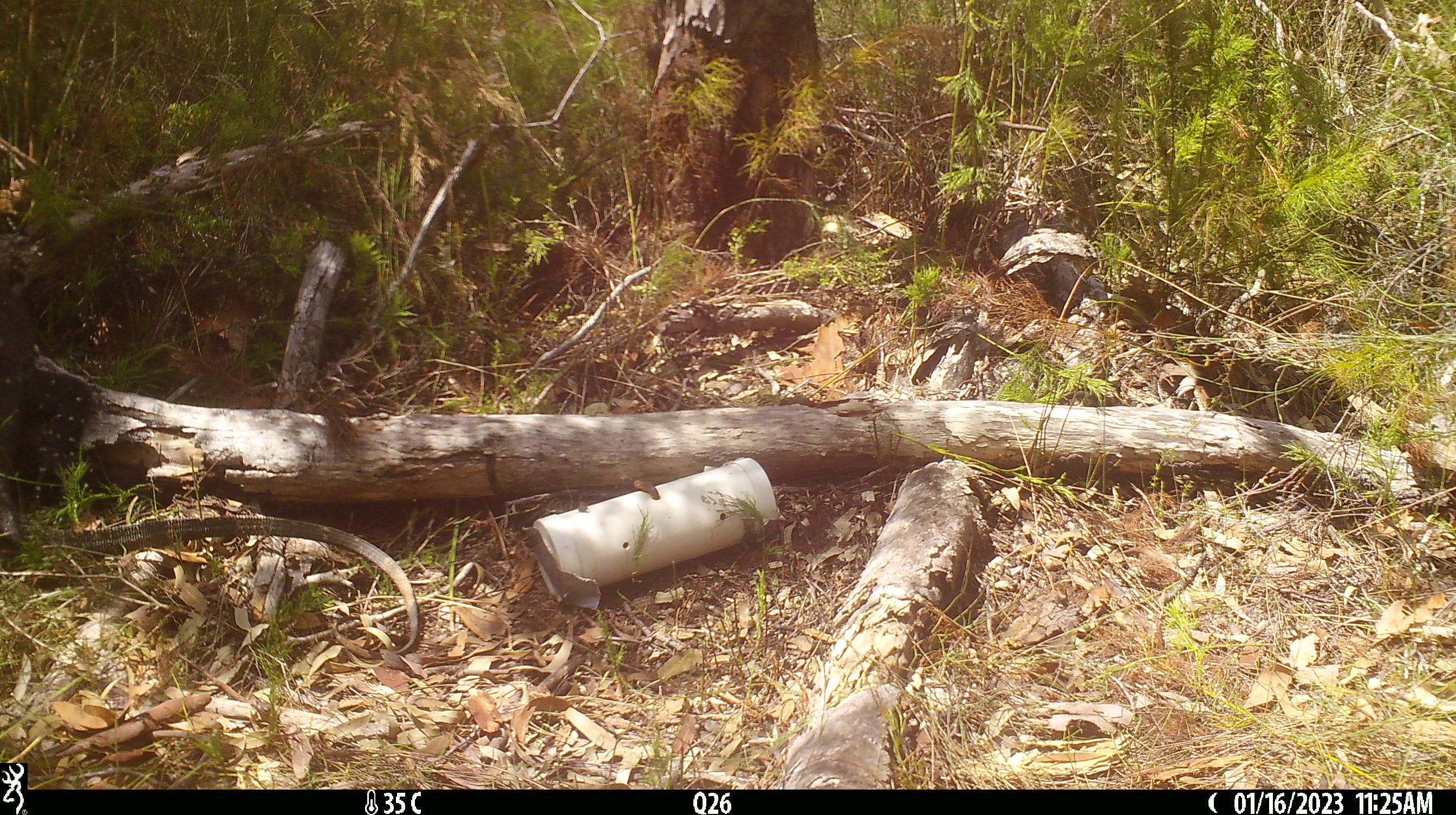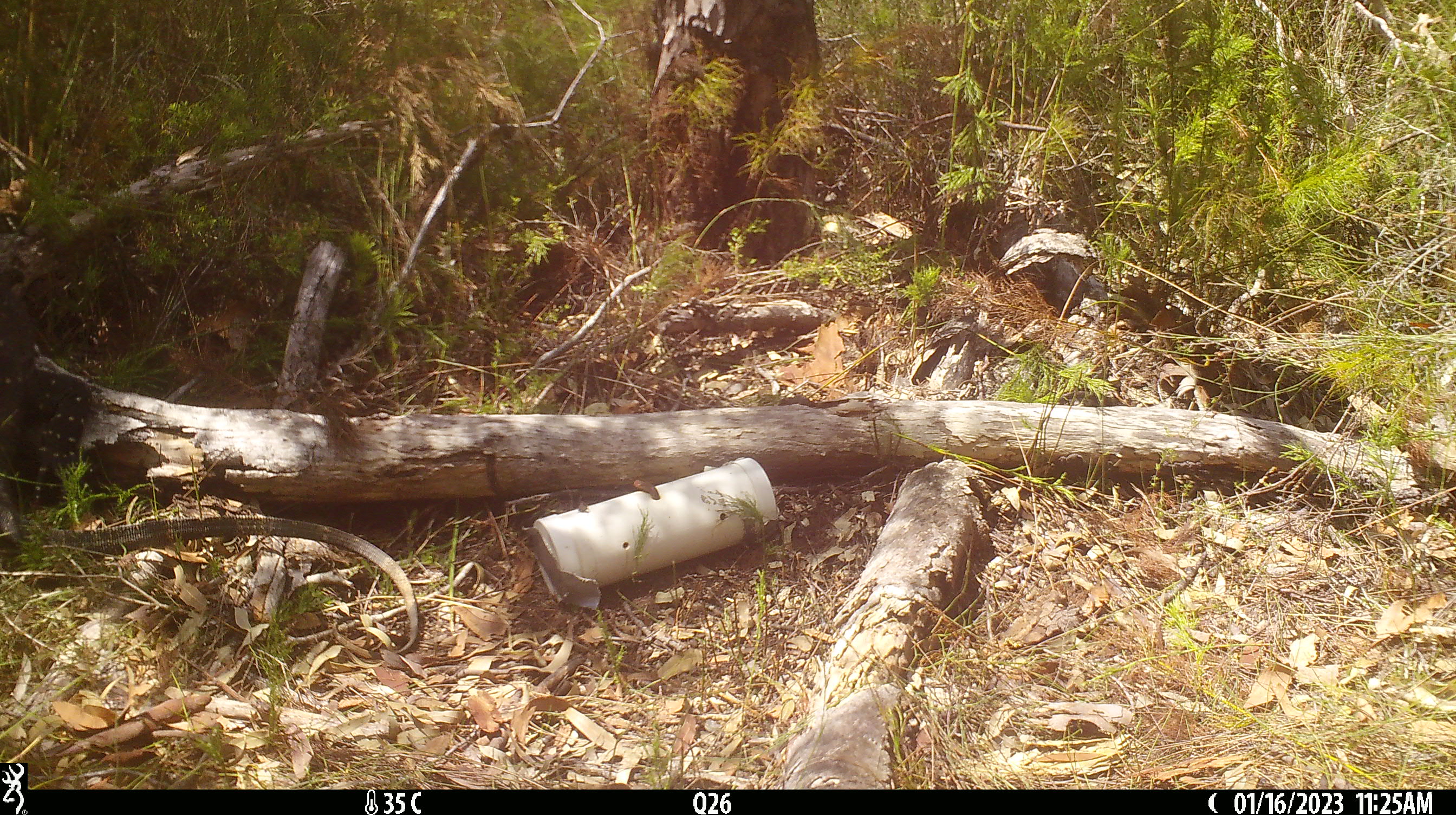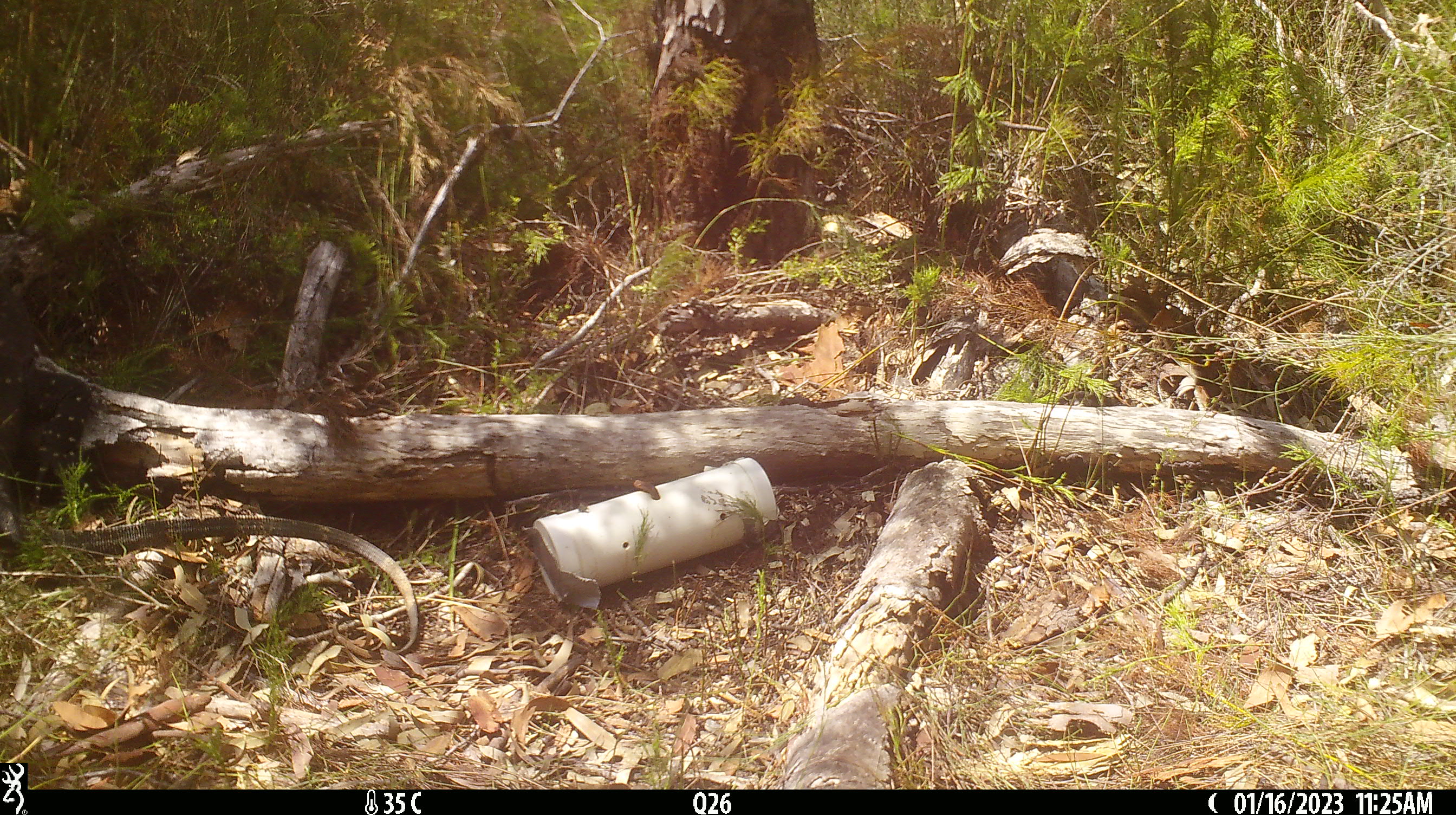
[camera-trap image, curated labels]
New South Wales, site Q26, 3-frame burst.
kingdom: Animalia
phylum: Chordata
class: Reptilia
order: Squamata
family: Varanidae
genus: Varanus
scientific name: Varanus varius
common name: lace monitor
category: goanna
Goanna (lace monitor) (Varanus varius).